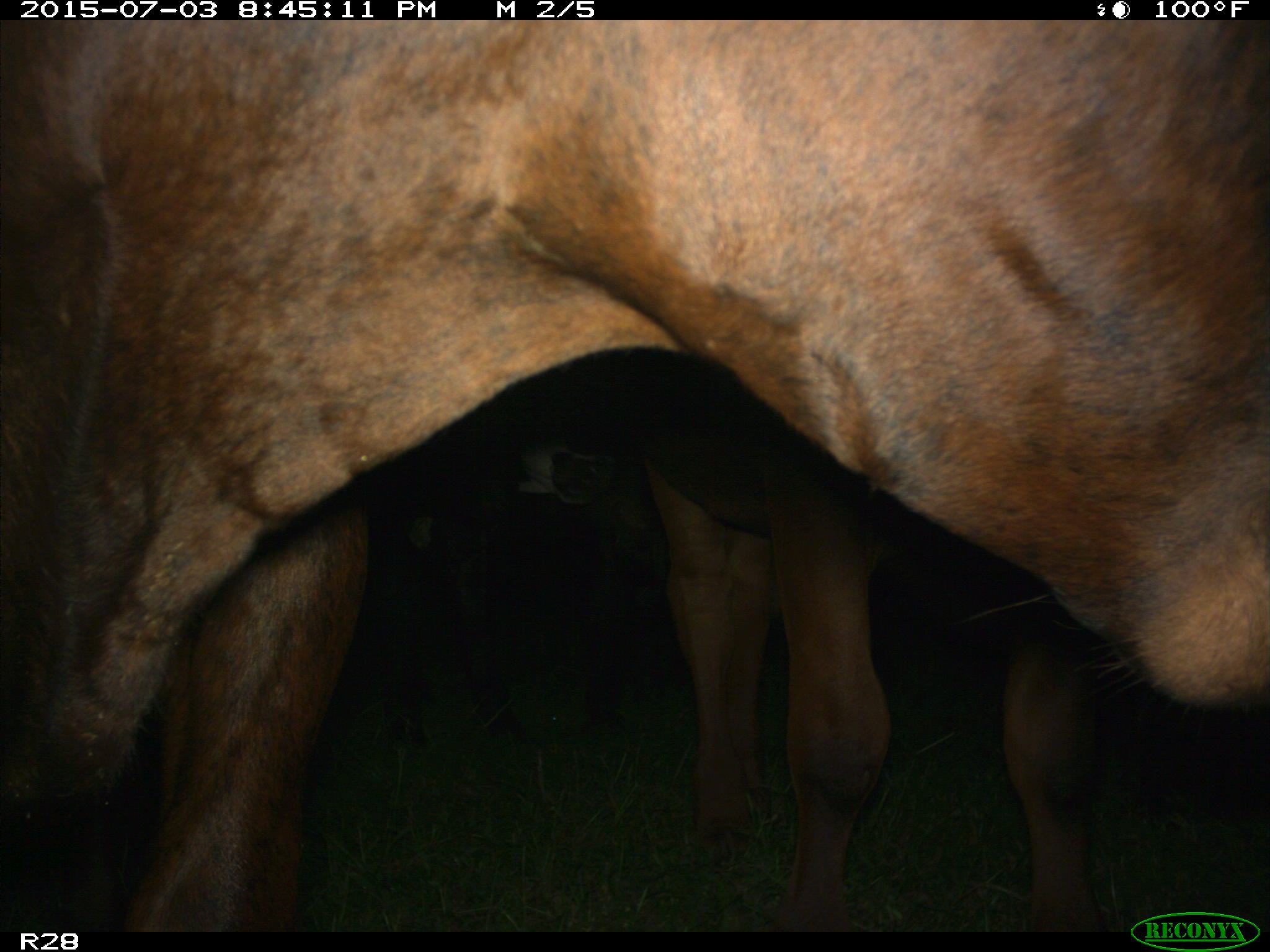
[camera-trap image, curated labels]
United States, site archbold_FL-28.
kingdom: Animalia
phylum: Chordata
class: Mammalia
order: Artiodactyla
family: Bovidae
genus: Bos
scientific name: Bos taurus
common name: domestic cow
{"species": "Bos taurus (domestic cow)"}